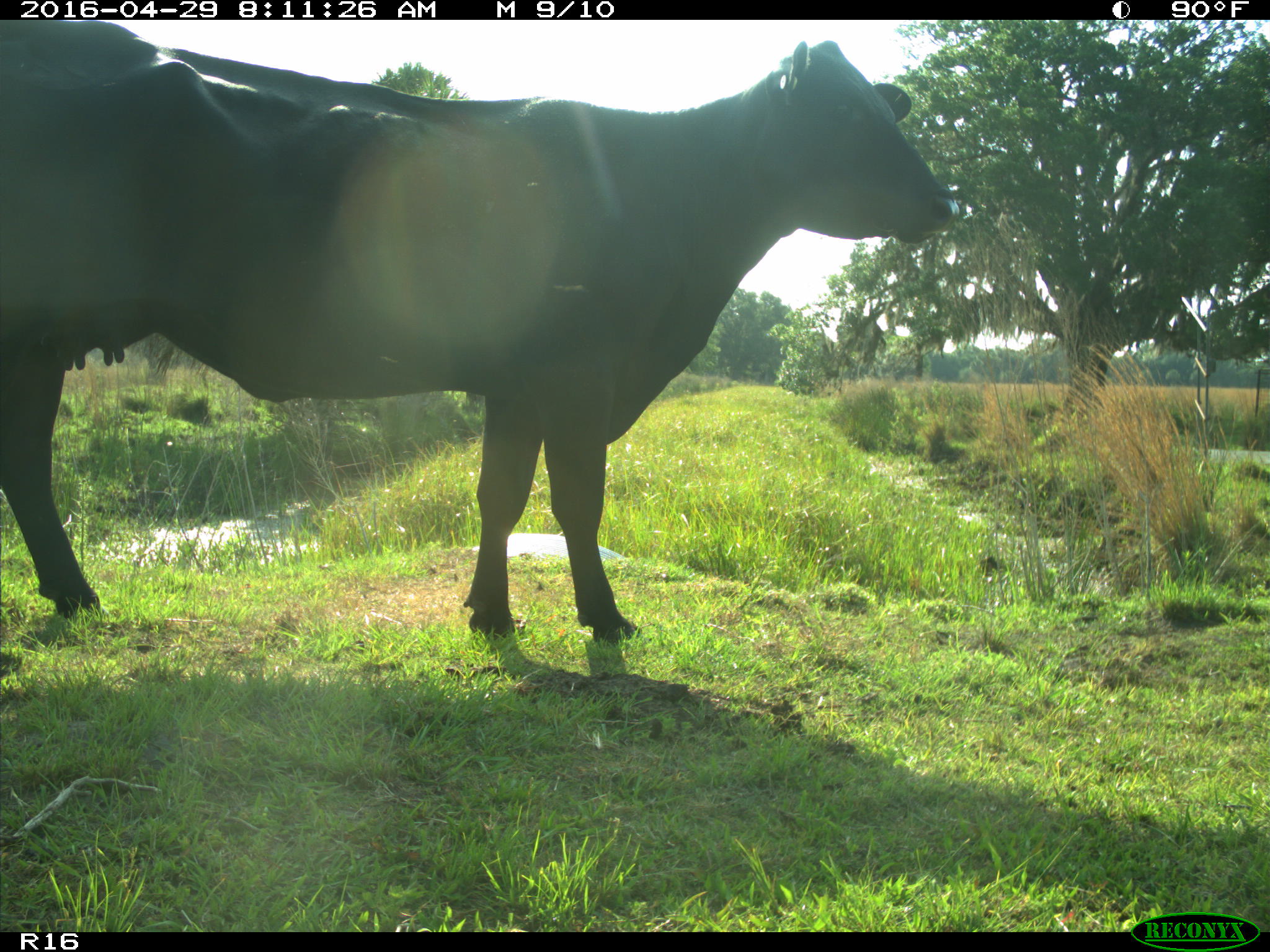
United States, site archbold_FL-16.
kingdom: Animalia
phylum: Chordata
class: Mammalia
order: Artiodactyla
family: Bovidae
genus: Bos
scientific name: Bos taurus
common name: domestic cow